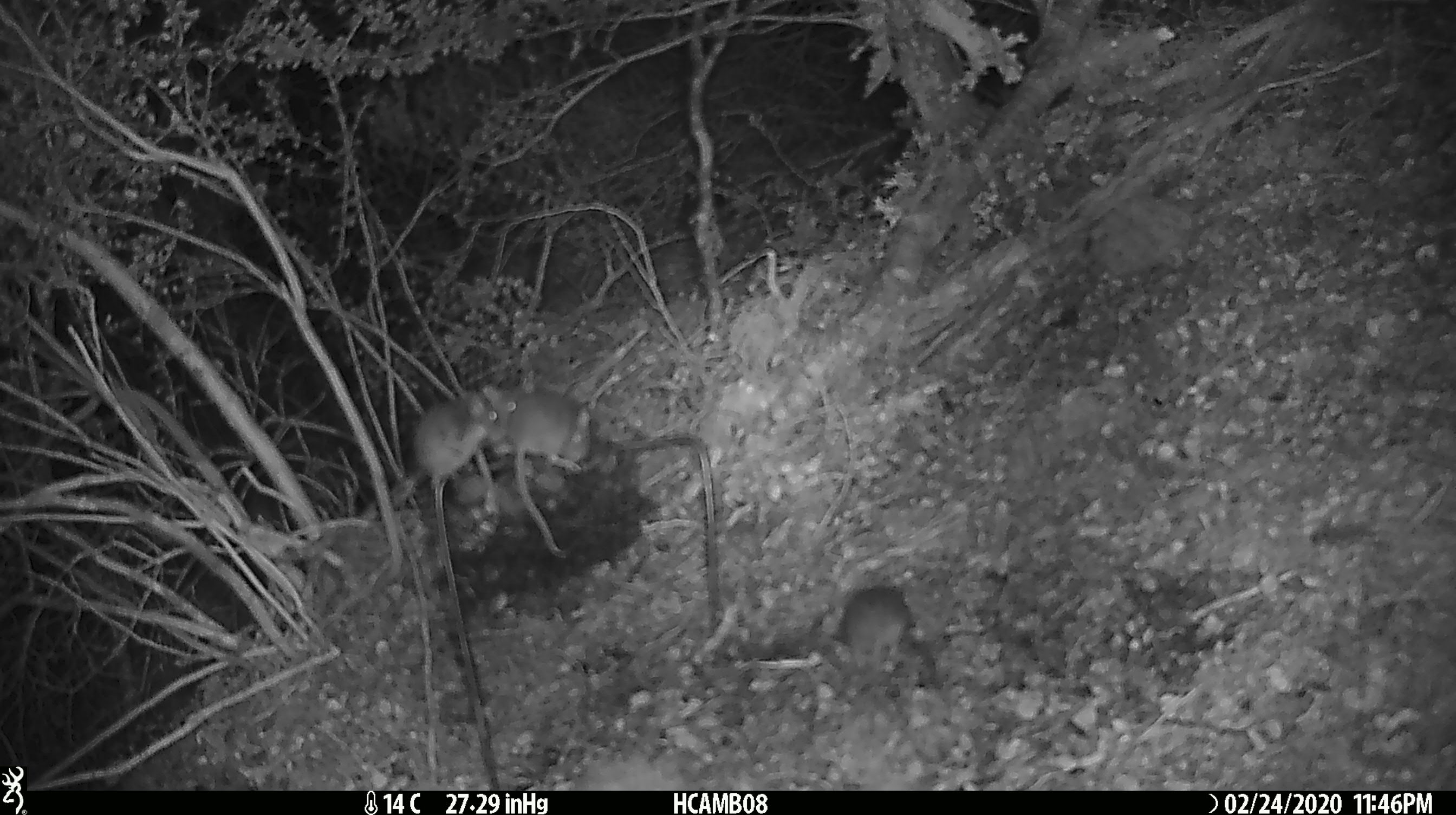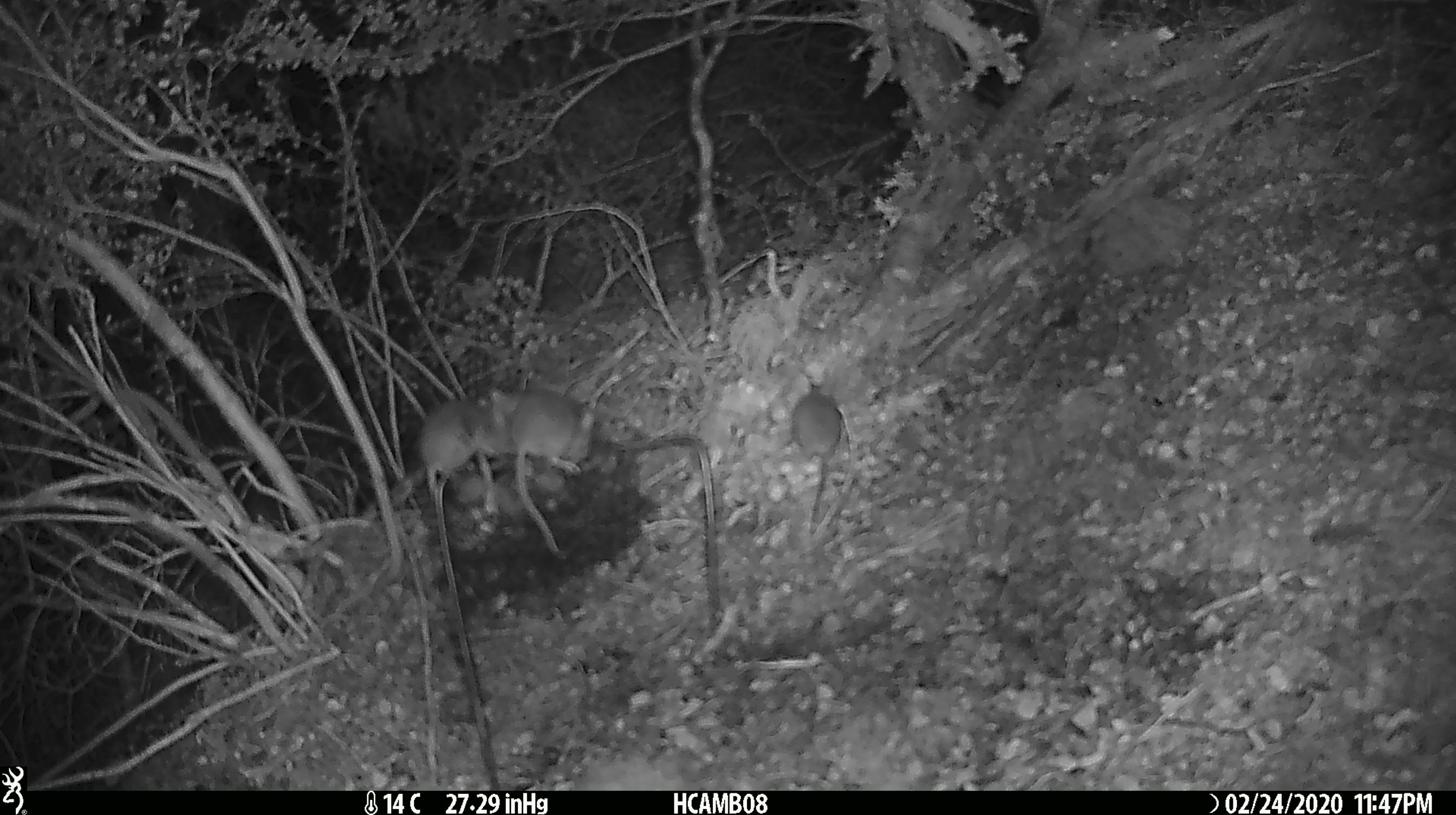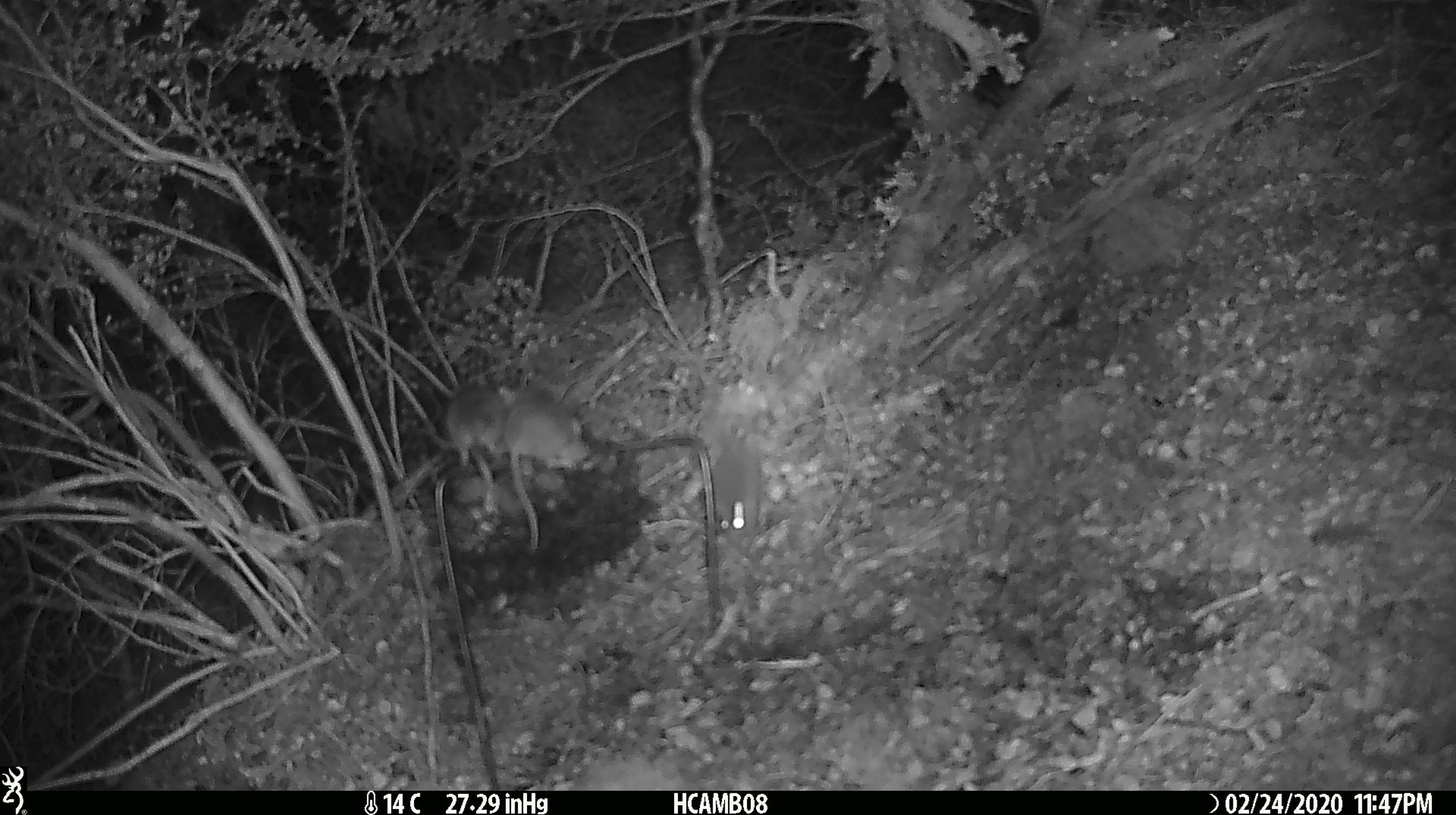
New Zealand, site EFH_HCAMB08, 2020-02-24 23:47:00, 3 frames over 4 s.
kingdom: Animalia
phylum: Chordata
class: Mammalia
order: Rodentia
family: Muridae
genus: Mus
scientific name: Mus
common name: mouse